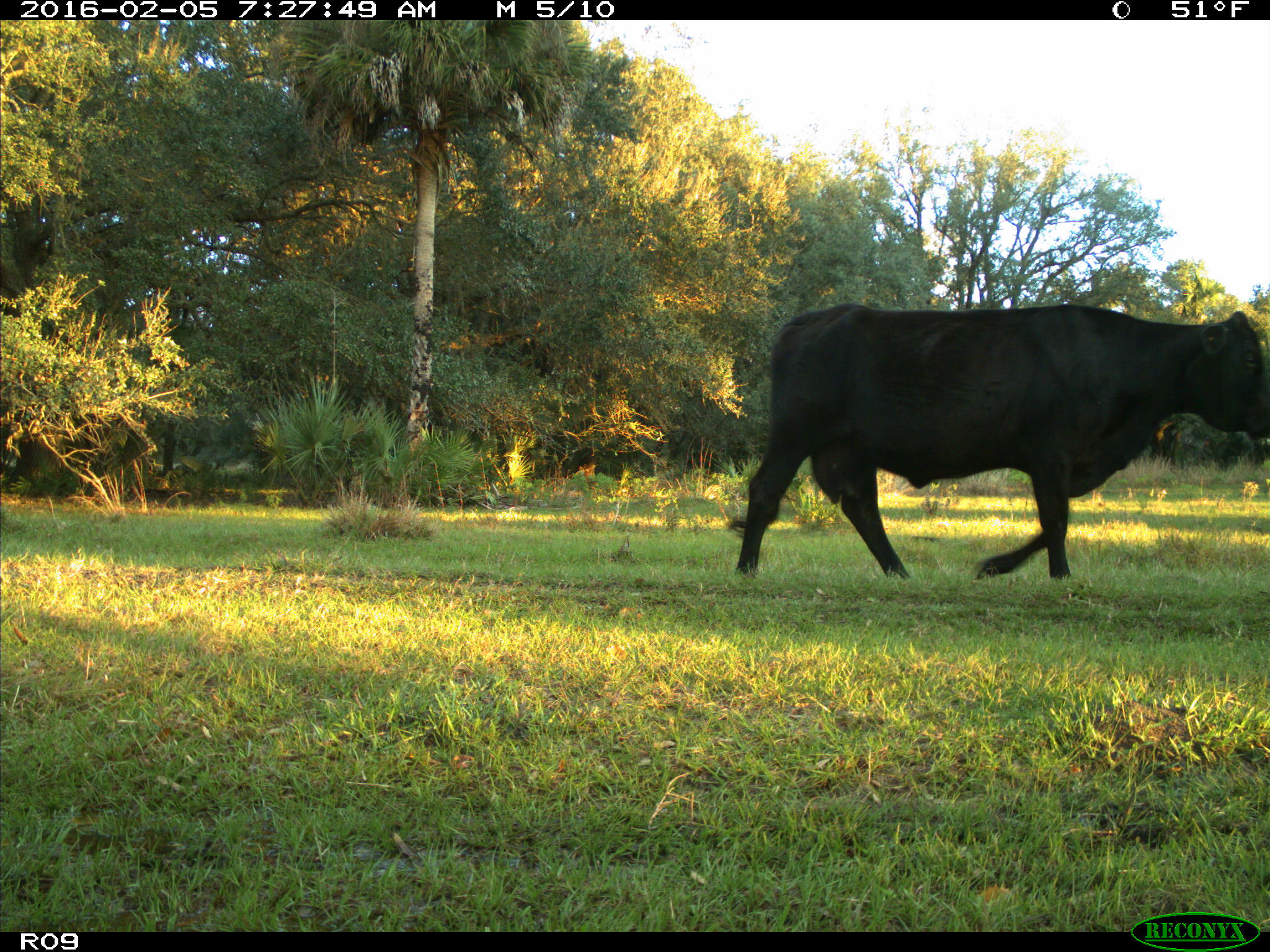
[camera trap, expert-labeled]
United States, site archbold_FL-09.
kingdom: Animalia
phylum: Chordata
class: Mammalia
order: Artiodactyla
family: Bovidae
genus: Bos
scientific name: Bos taurus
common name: domestic cow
Bos taurus (domestic cow).